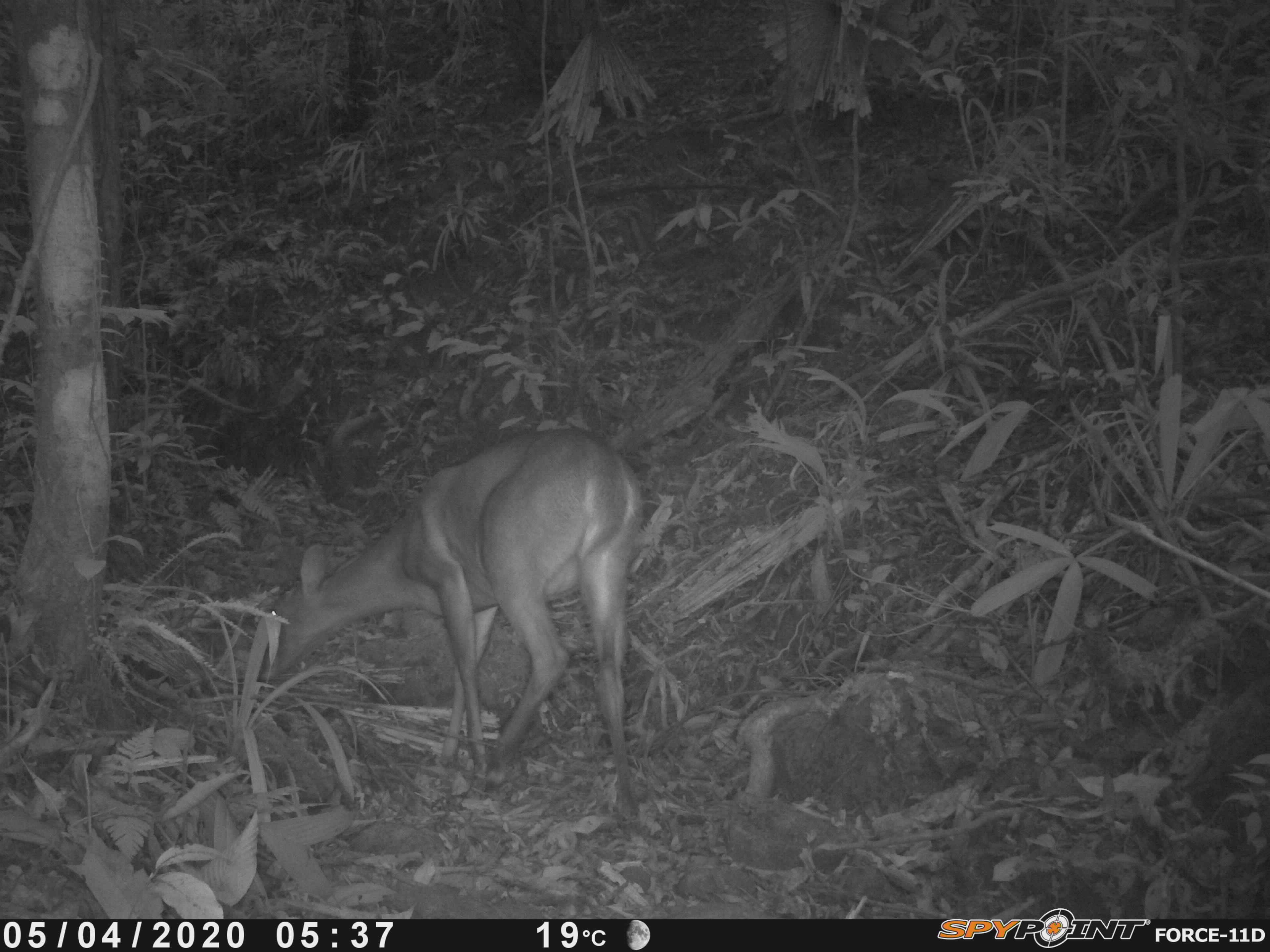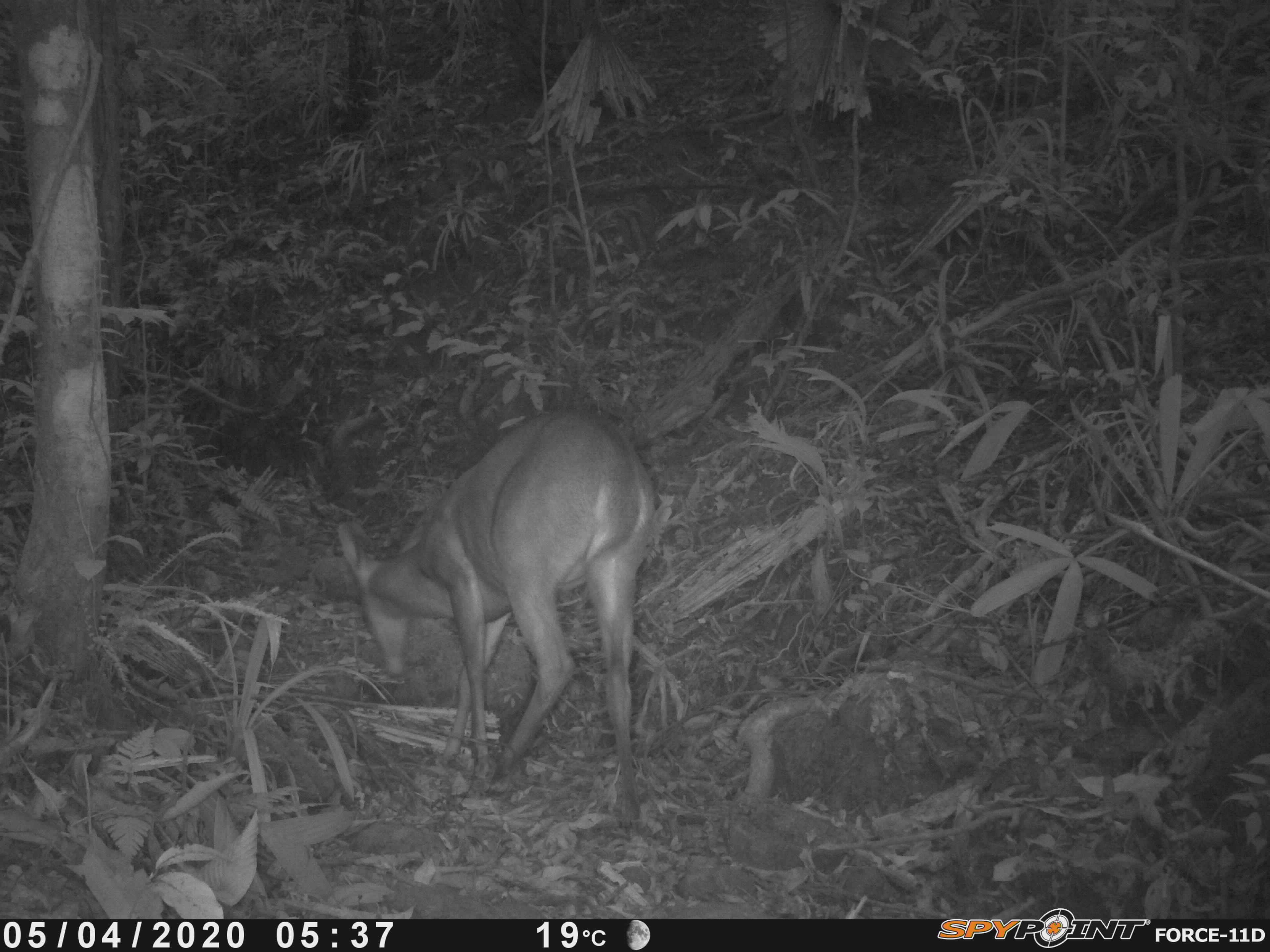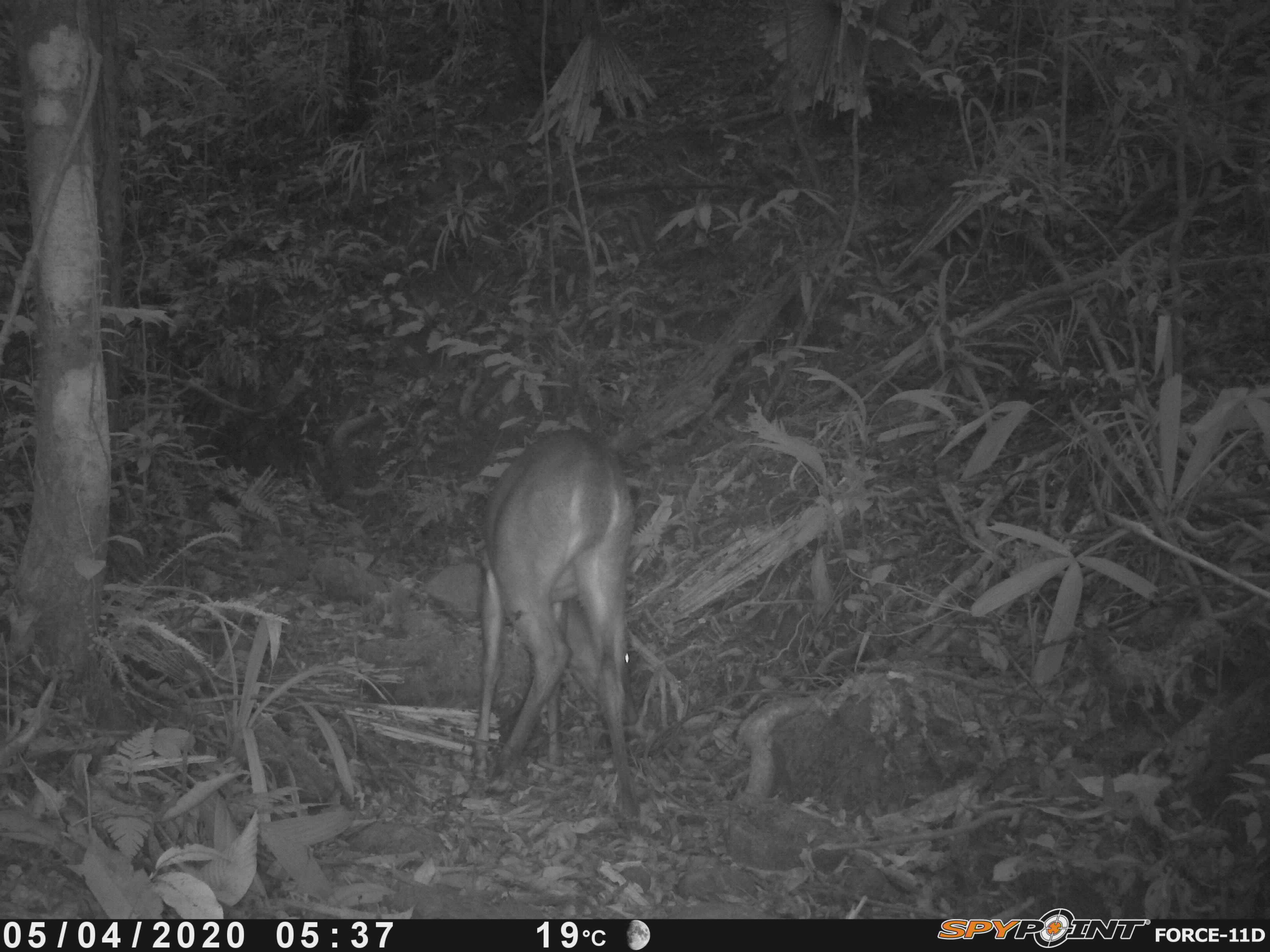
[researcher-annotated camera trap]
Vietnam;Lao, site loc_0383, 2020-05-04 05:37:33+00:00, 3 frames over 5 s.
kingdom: Animalia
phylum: Chordata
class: Mammalia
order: Artiodactyla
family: Cervidae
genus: Muntiacus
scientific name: Muntiacus vuquangensis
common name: large-antlered muntjac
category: large antlered muntjac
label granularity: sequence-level